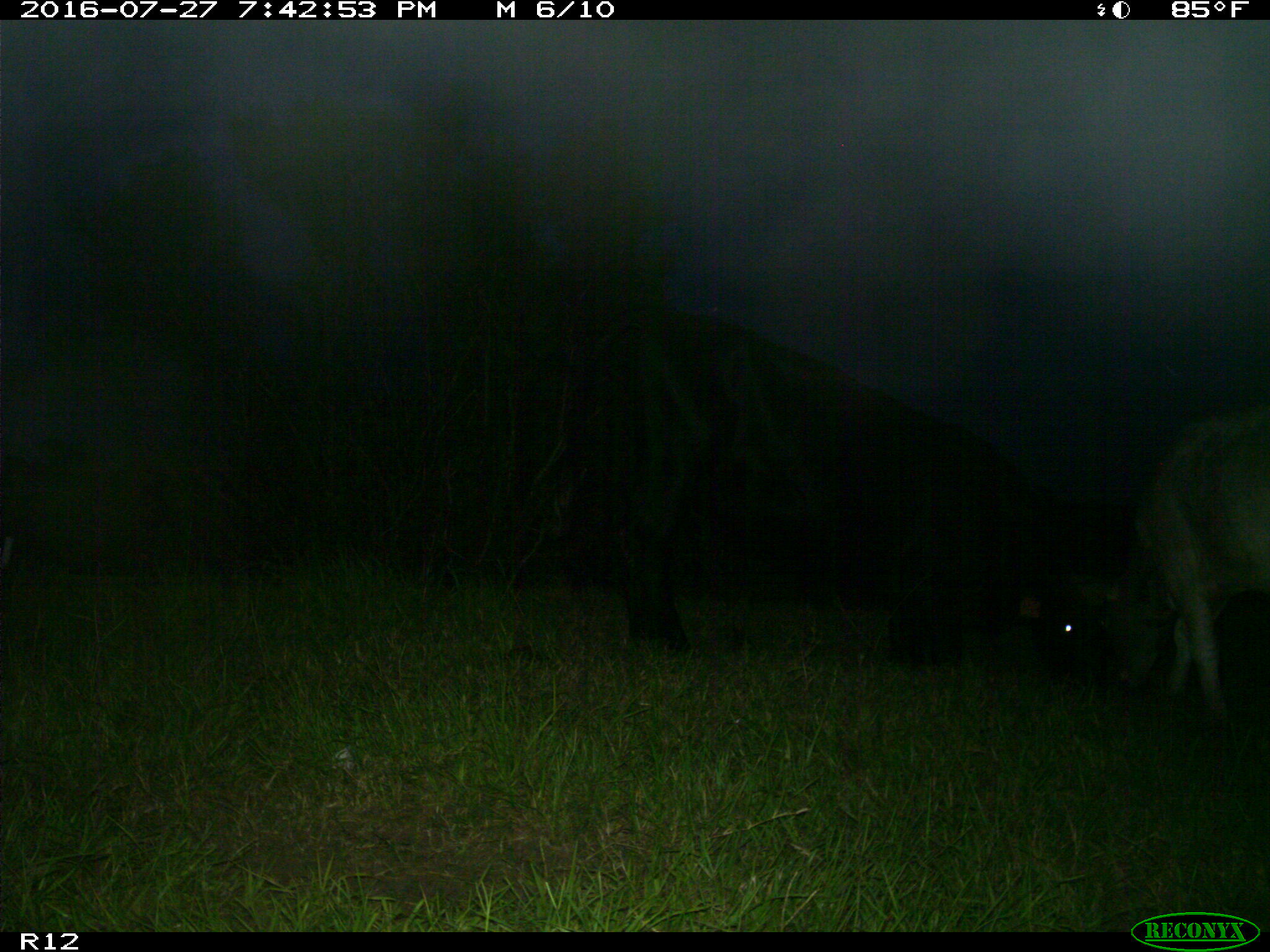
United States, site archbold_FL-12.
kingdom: Animalia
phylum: Chordata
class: Mammalia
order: Artiodactyla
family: Bovidae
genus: Bos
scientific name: Bos taurus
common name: domestic cow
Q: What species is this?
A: Bos taurus (domestic cow).